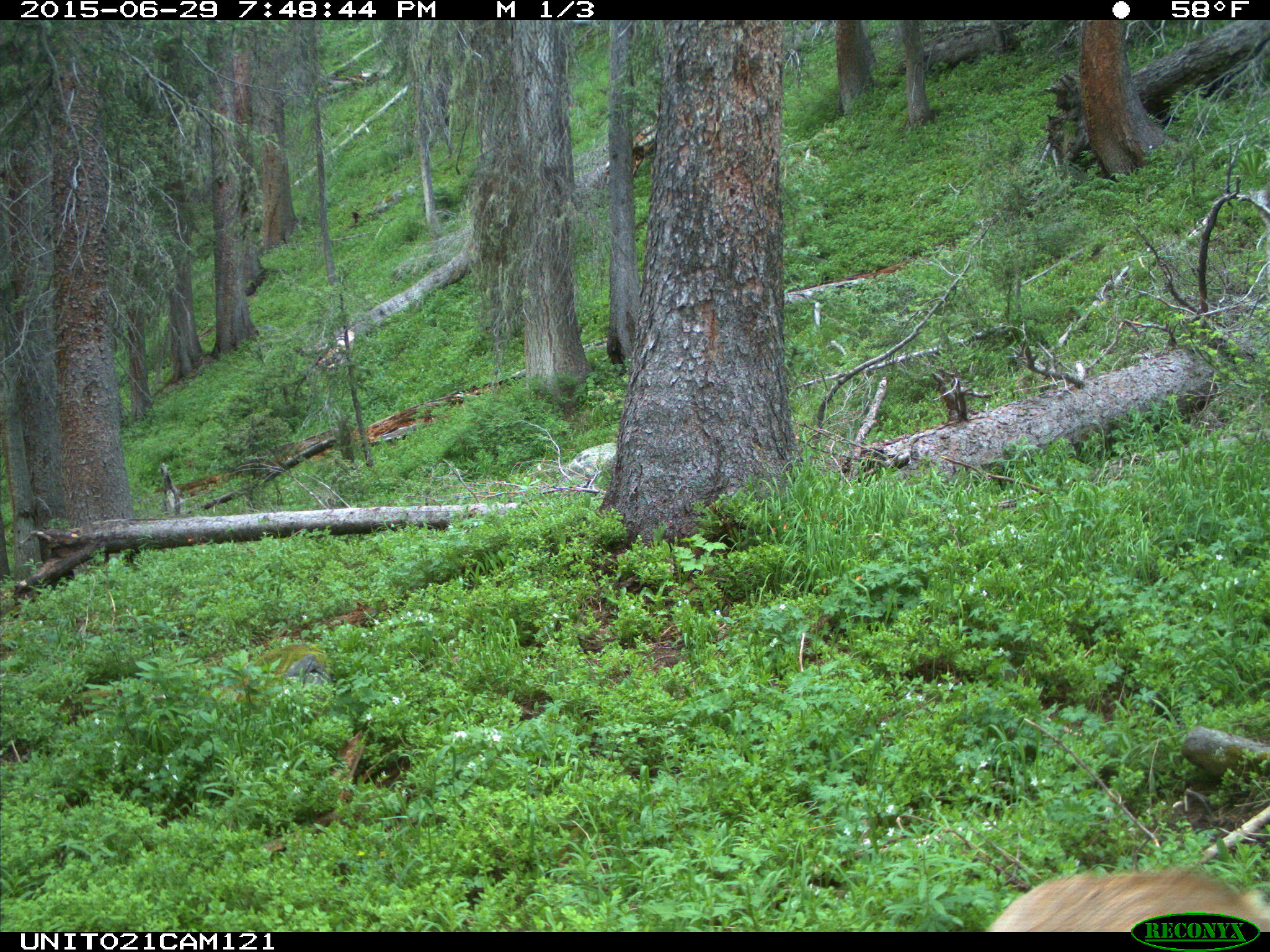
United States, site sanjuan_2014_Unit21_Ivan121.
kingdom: Animalia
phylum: Chordata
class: Mammalia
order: Artiodactyla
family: Cervidae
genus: Odocoileus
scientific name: Odocoileus hemionus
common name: mule deer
Odocoileus hemionus (mule deer).